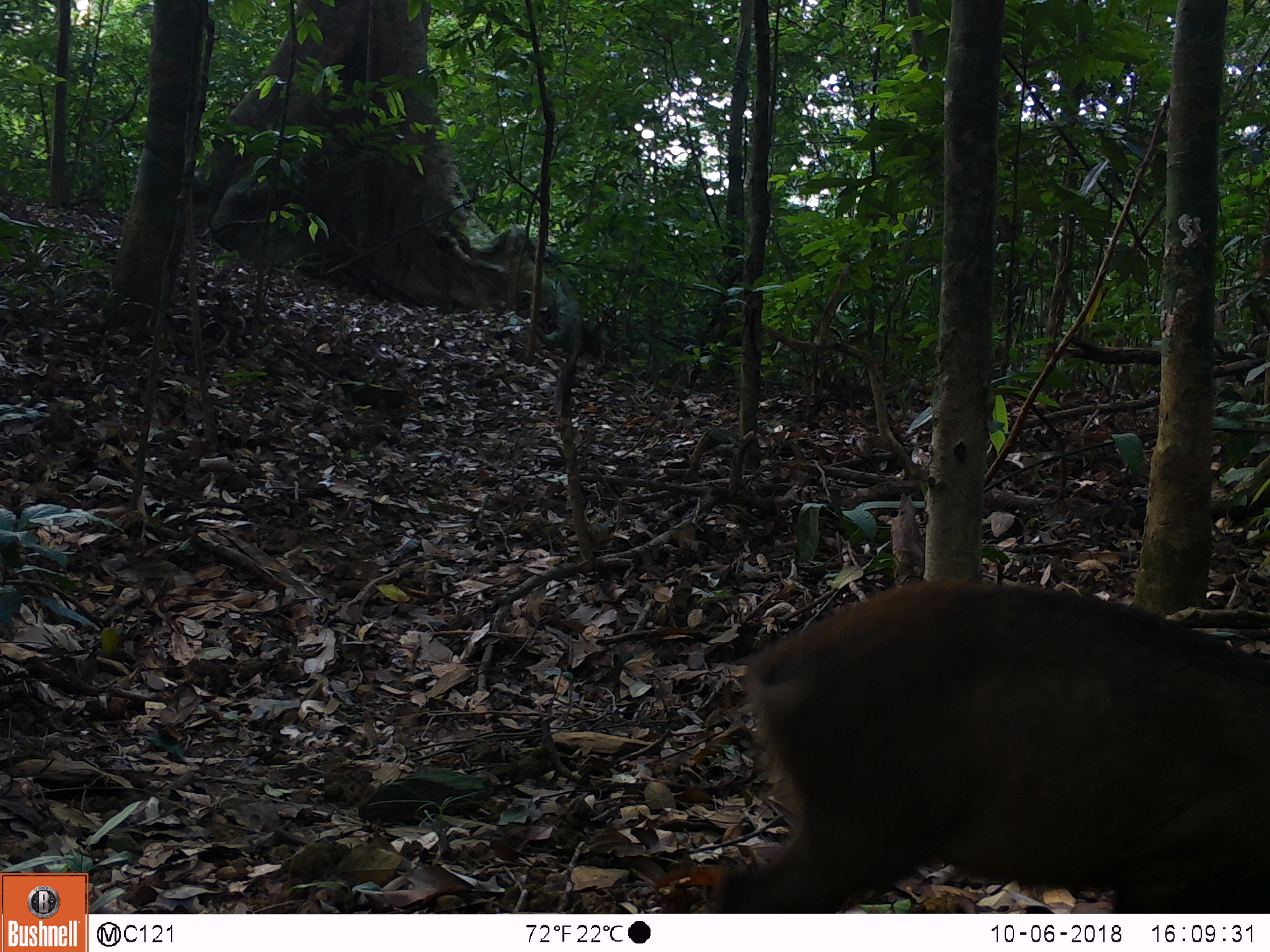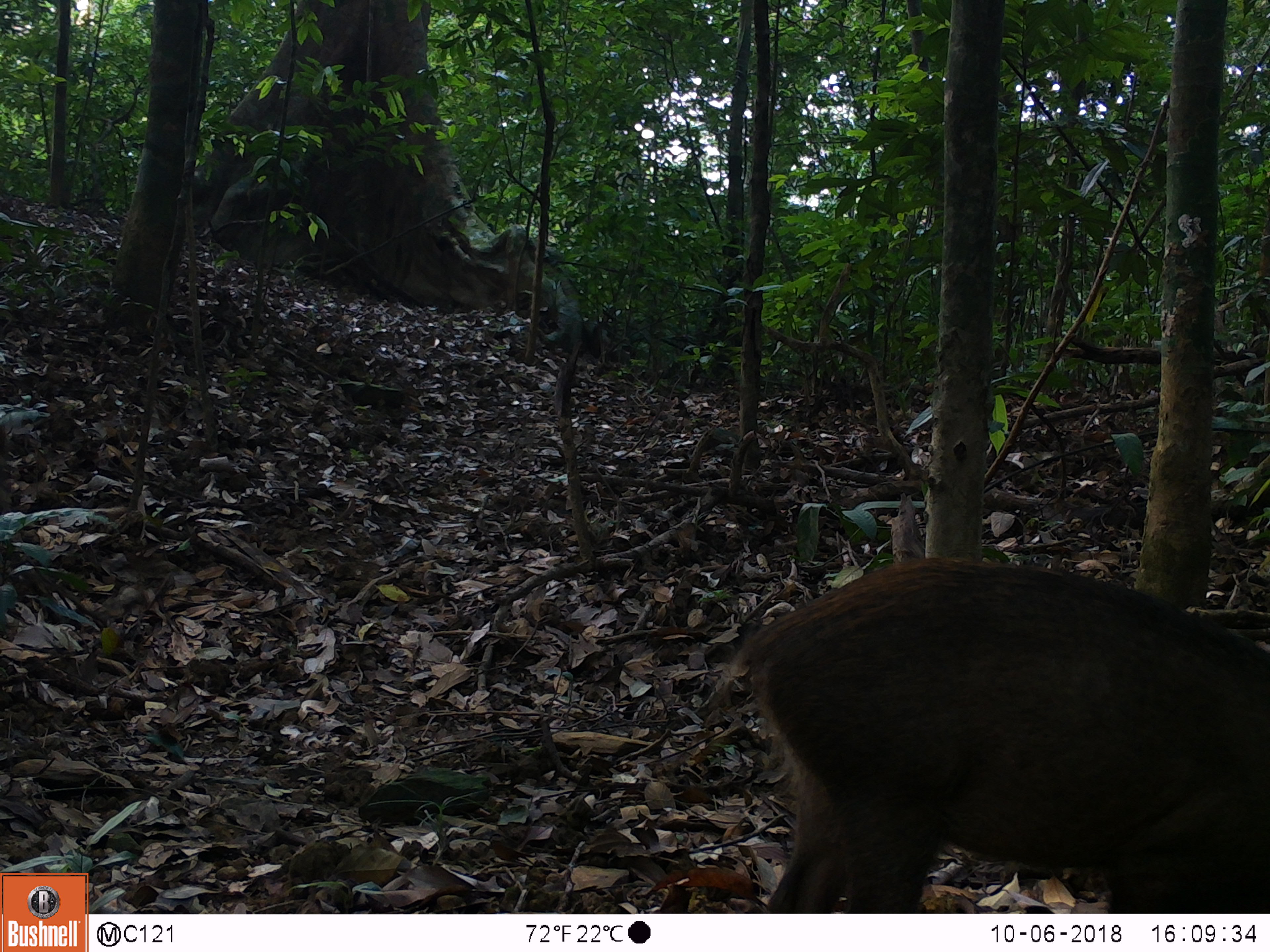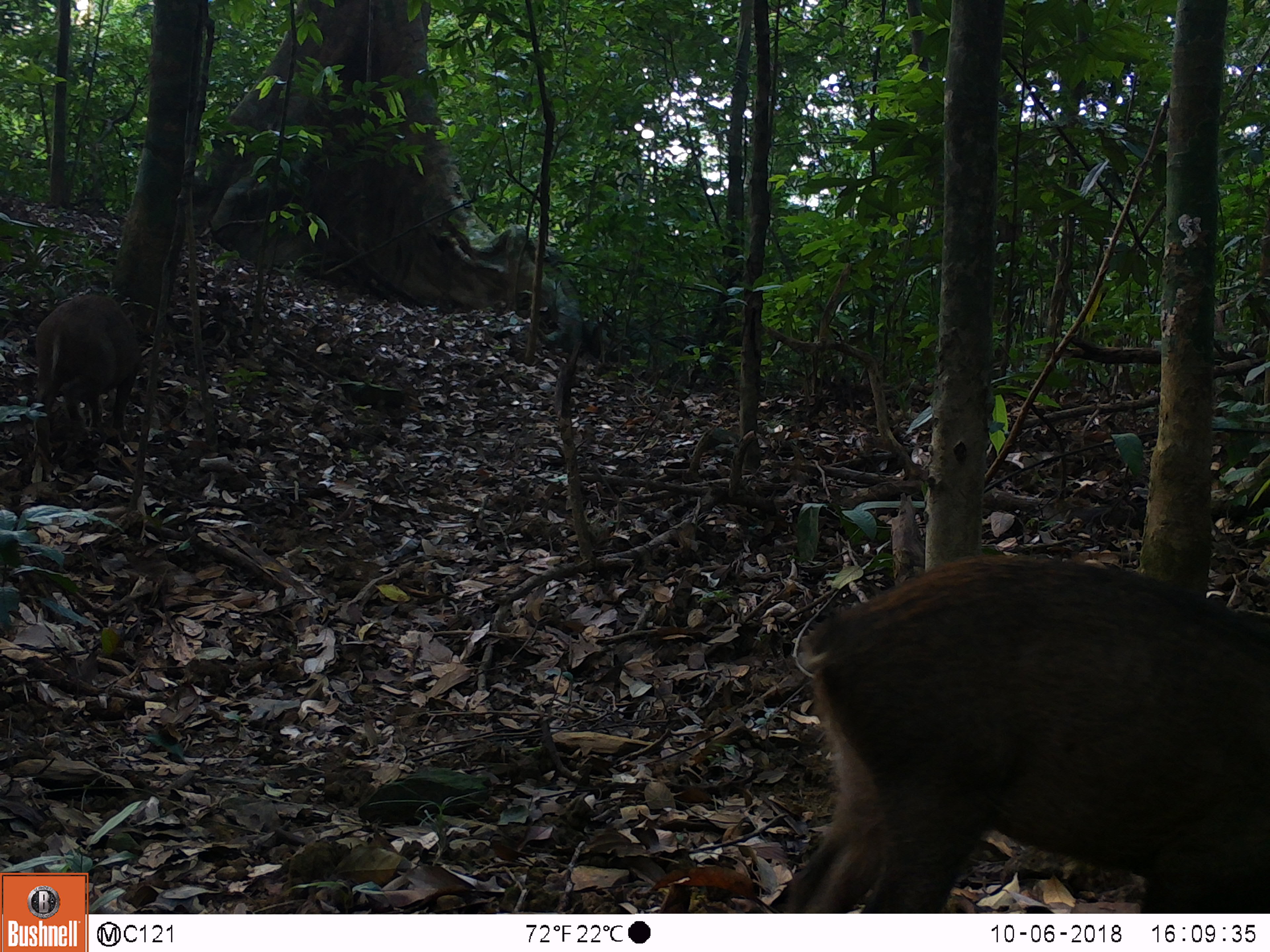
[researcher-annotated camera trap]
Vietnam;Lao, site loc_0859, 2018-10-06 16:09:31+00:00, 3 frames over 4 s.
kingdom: Animalia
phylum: Chordata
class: Mammalia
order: Artiodactyla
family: Suidae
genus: Sus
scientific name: Sus scrofa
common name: eurasian wild pig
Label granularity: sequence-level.